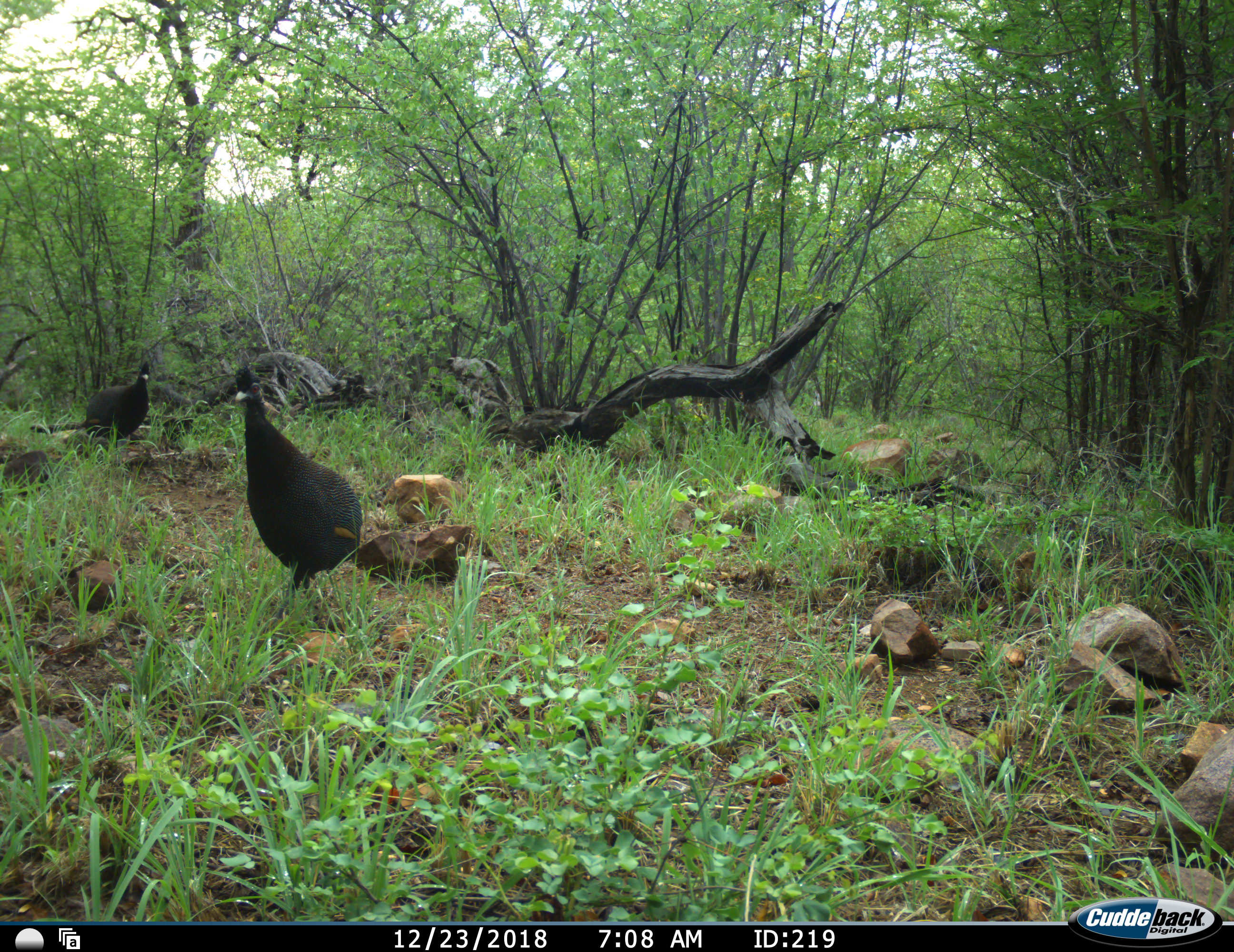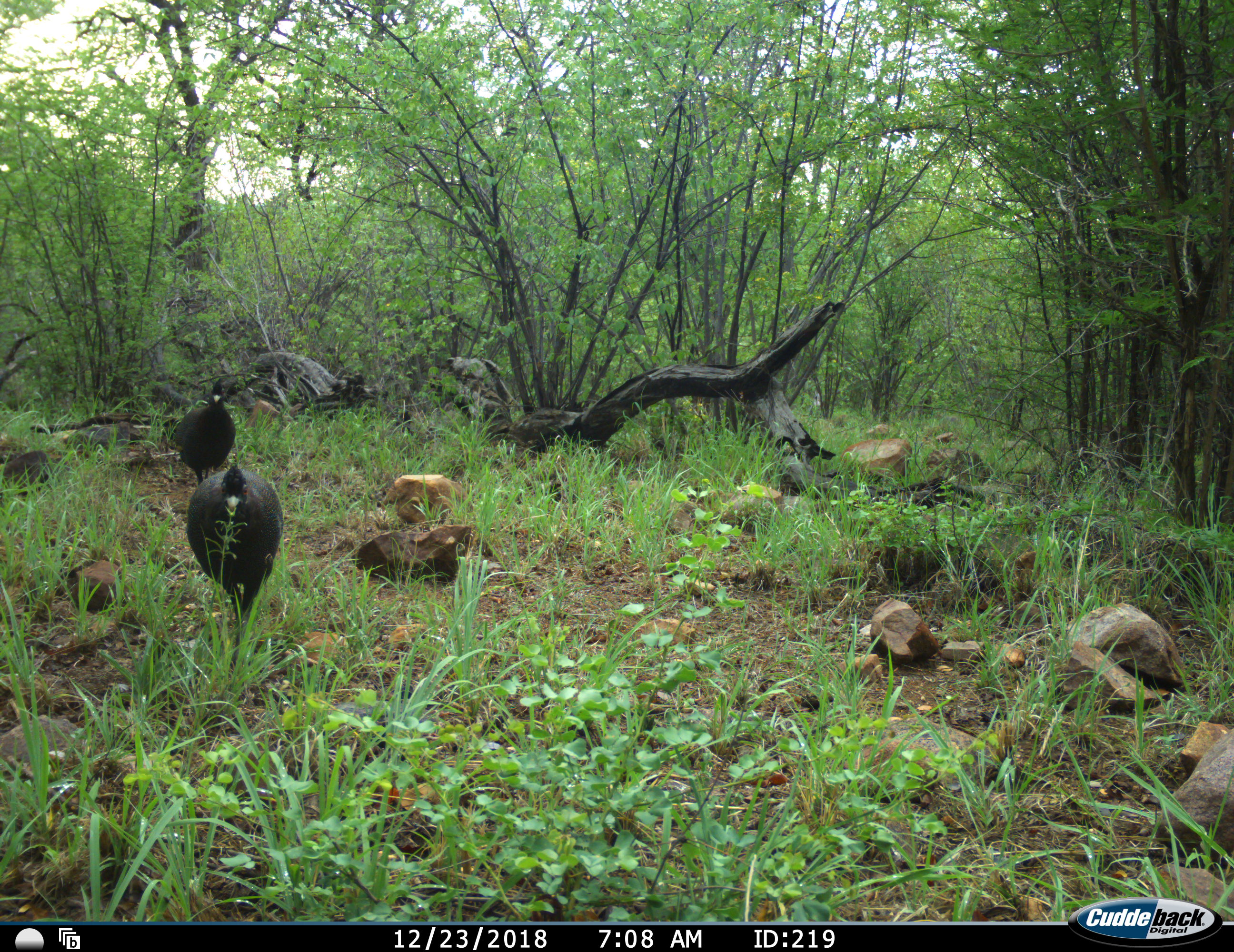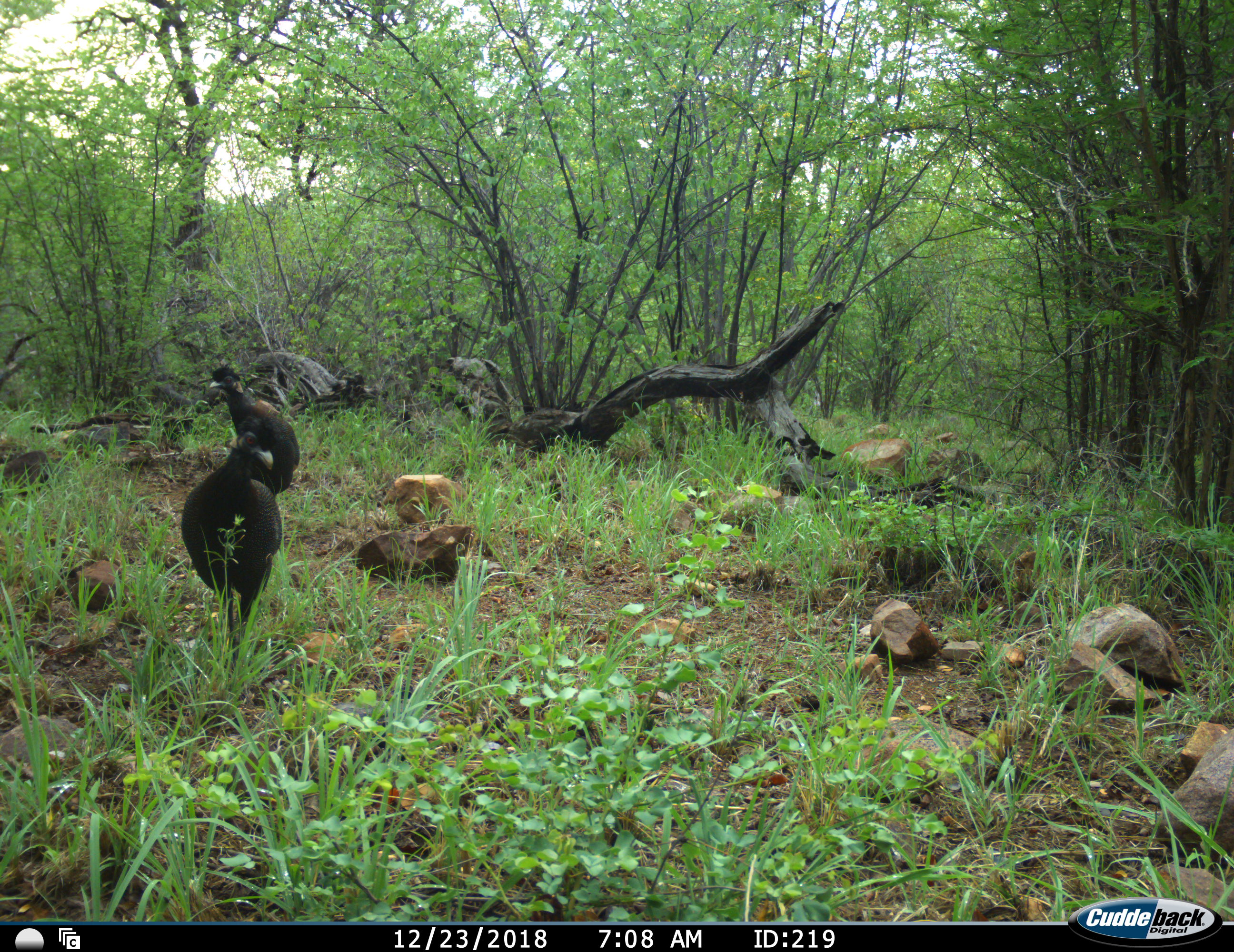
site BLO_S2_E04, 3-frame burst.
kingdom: Animalia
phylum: Chordata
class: Aves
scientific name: Aves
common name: bird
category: birdother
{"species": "birdother (bird) (Aves)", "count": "2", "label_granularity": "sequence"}